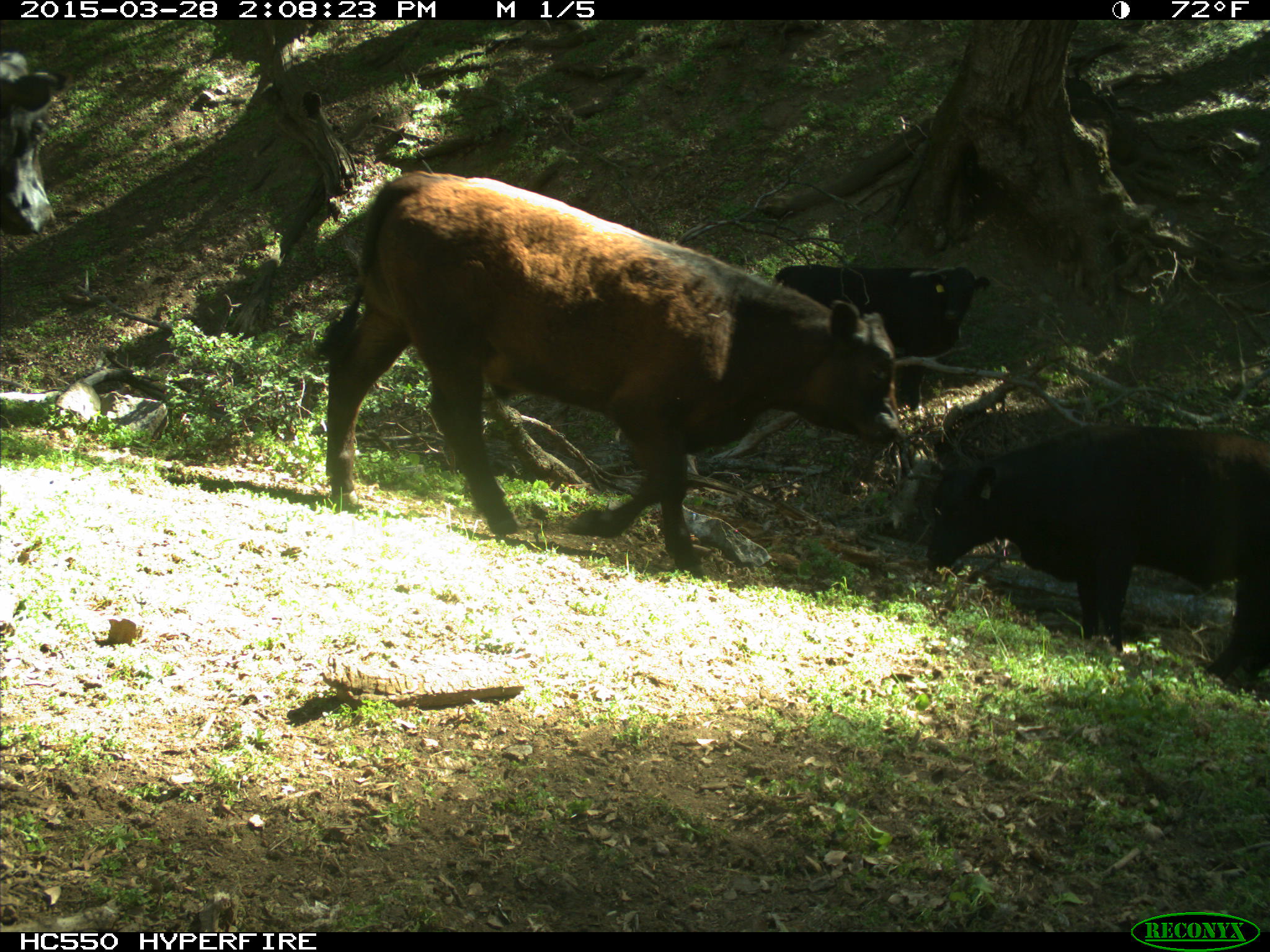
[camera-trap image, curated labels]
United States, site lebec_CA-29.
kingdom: Animalia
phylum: Chordata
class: Mammalia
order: Artiodactyla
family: Bovidae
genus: Bos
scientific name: Bos taurus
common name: domestic cow